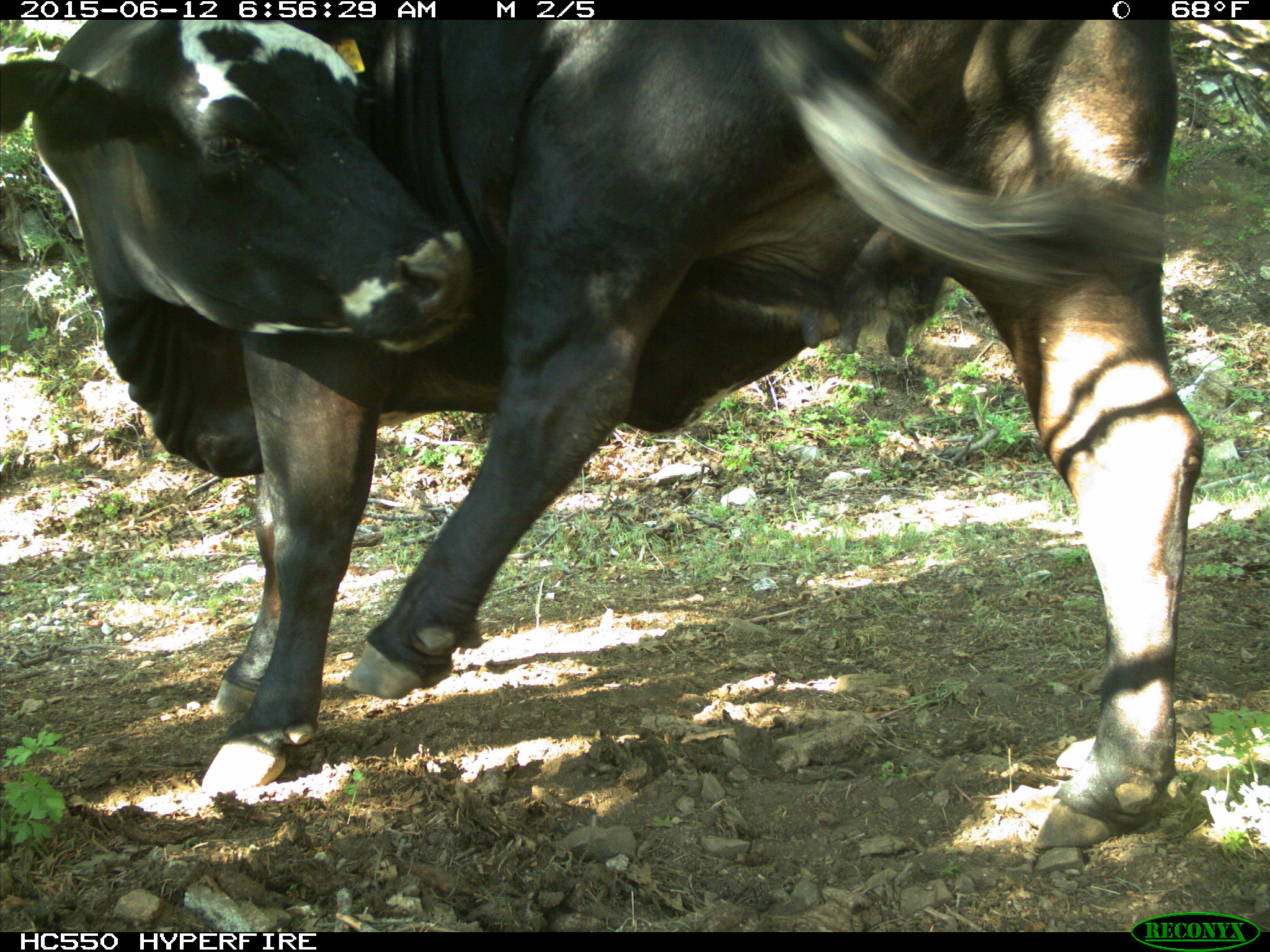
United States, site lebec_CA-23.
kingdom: Animalia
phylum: Chordata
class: Mammalia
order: Artiodactyla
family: Bovidae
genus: Bos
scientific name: Bos taurus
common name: domestic cow